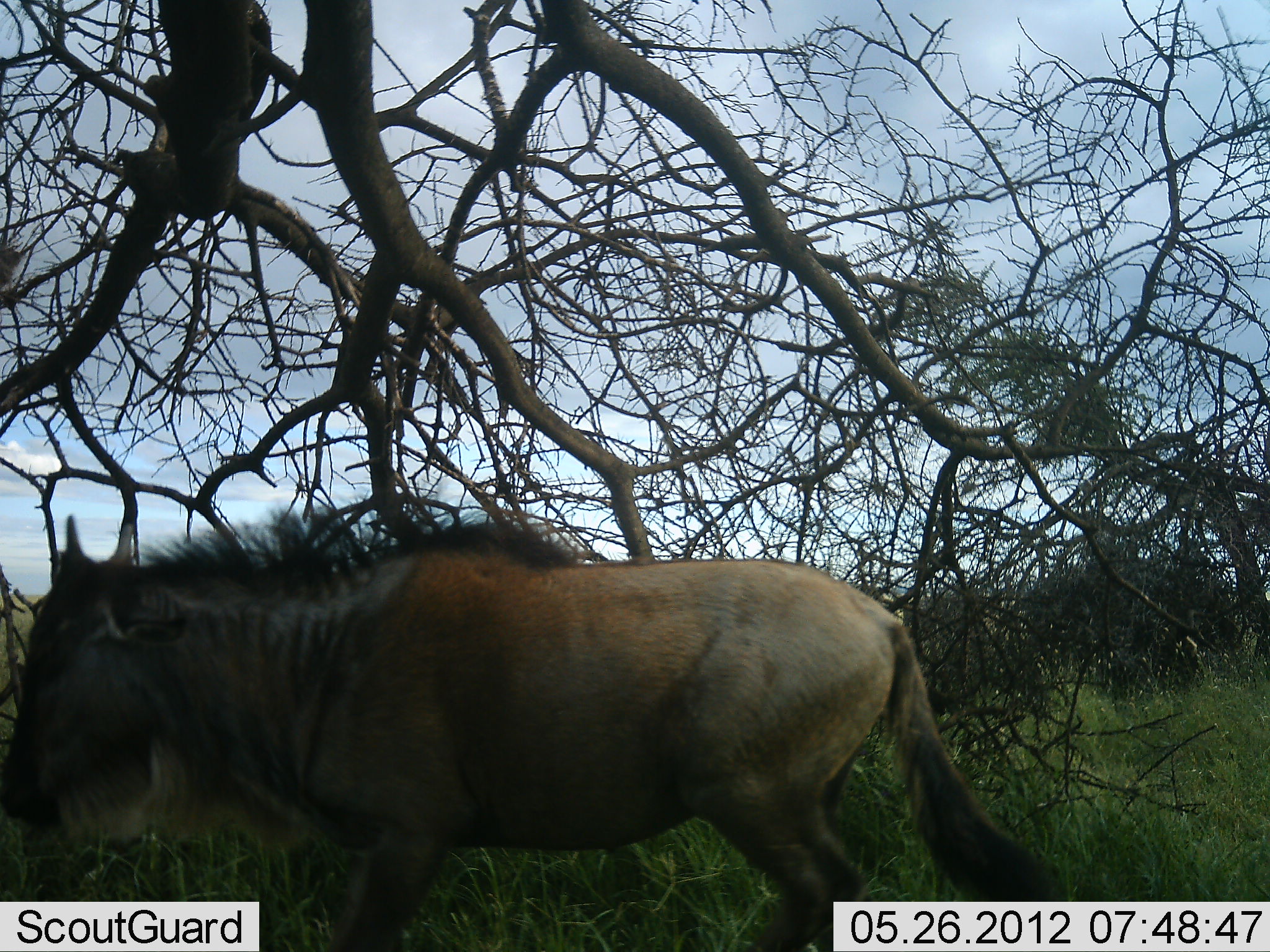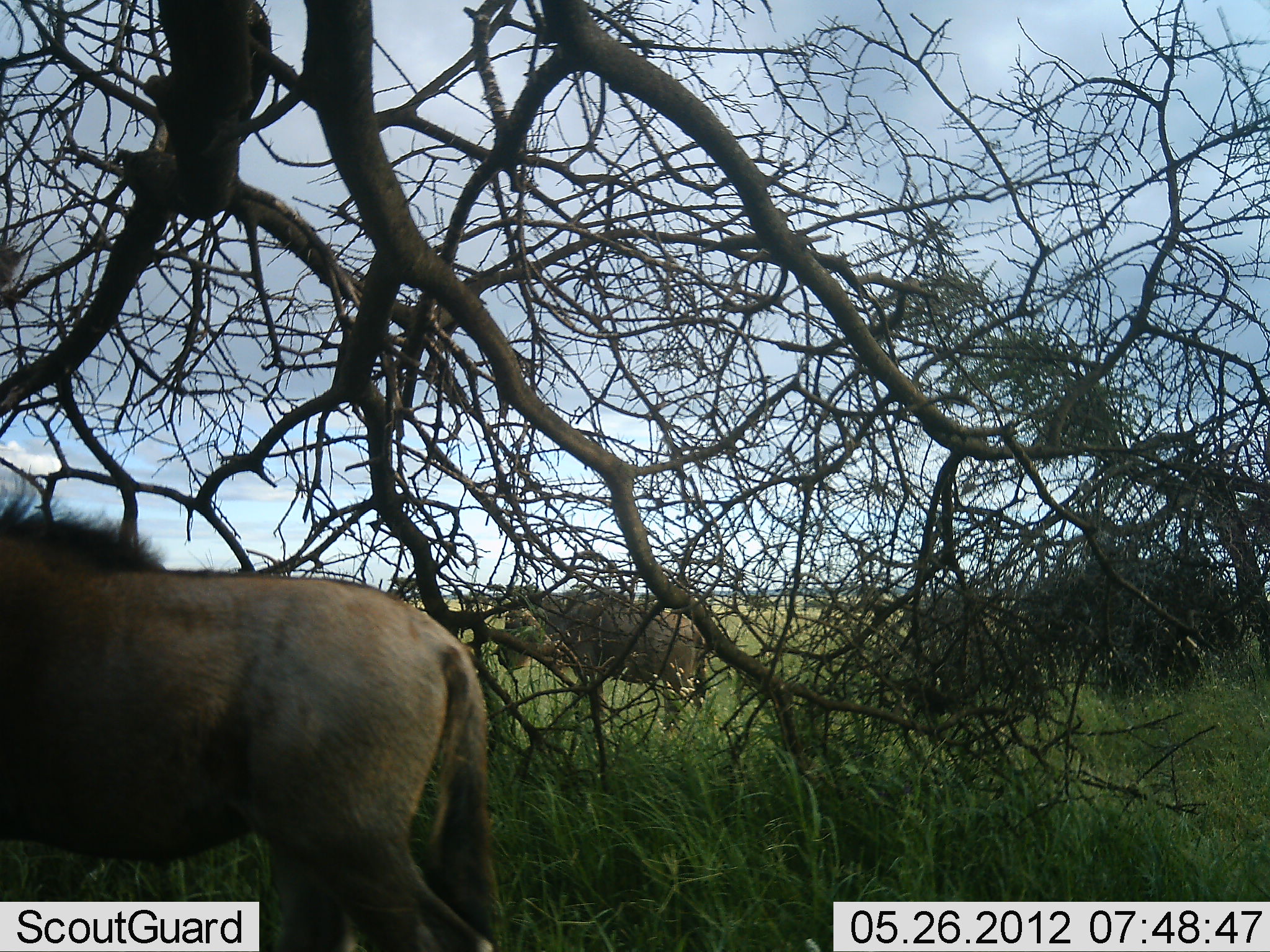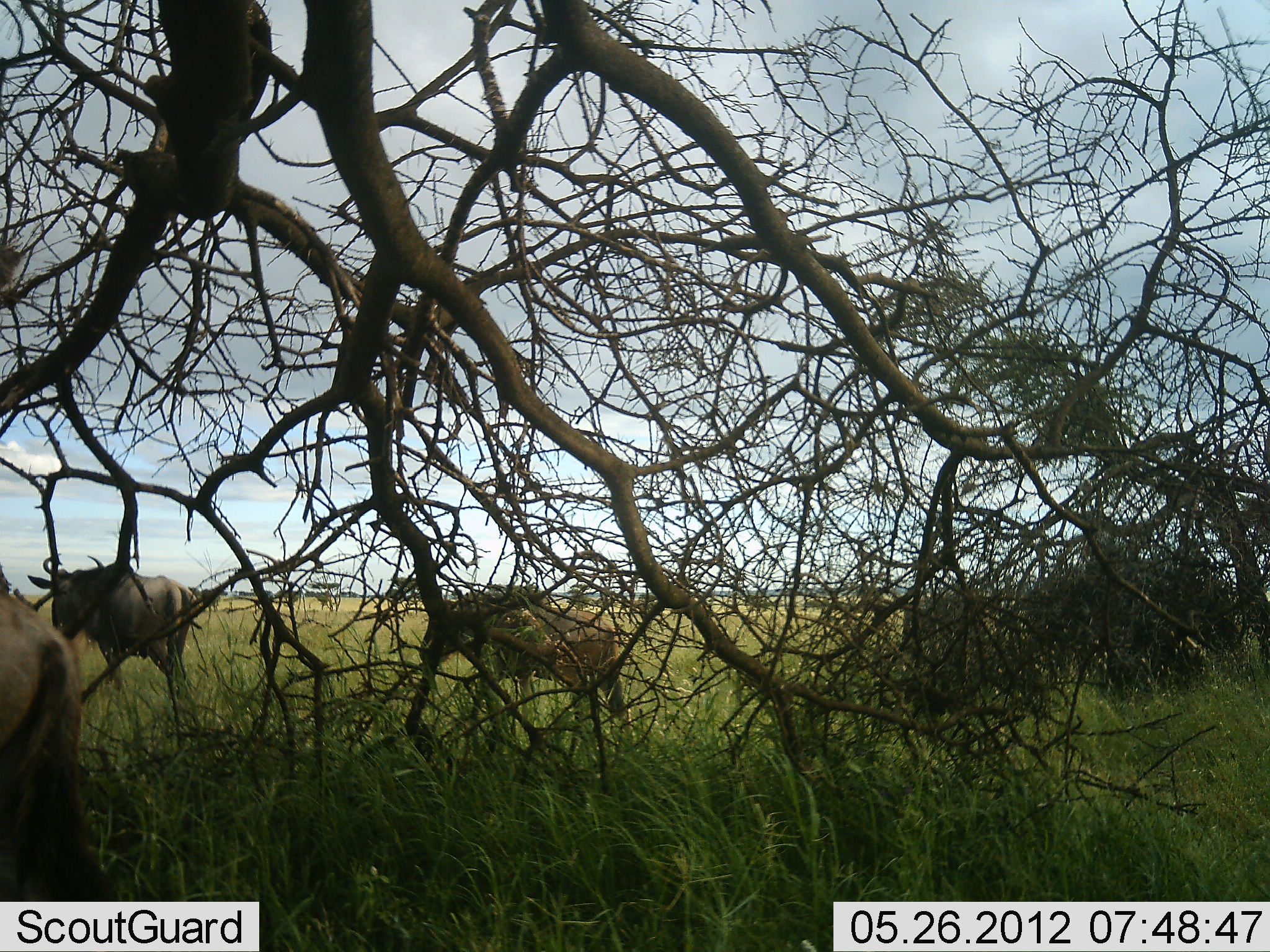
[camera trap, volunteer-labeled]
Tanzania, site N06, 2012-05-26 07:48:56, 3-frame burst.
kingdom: Animalia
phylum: Chordata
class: Mammalia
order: Artiodactyla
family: Bovidae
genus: Connochaetes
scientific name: Connochaetes taurinus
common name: blue wildebeest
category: wildebeest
Wildebeest (blue wildebeest) (Connochaetes taurinus), count 3. Behavior (volunteer vote fractions): standing 17%, resting 0%, moving 96%, interacting 0%. Young present (vote fraction): 8%. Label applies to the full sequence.